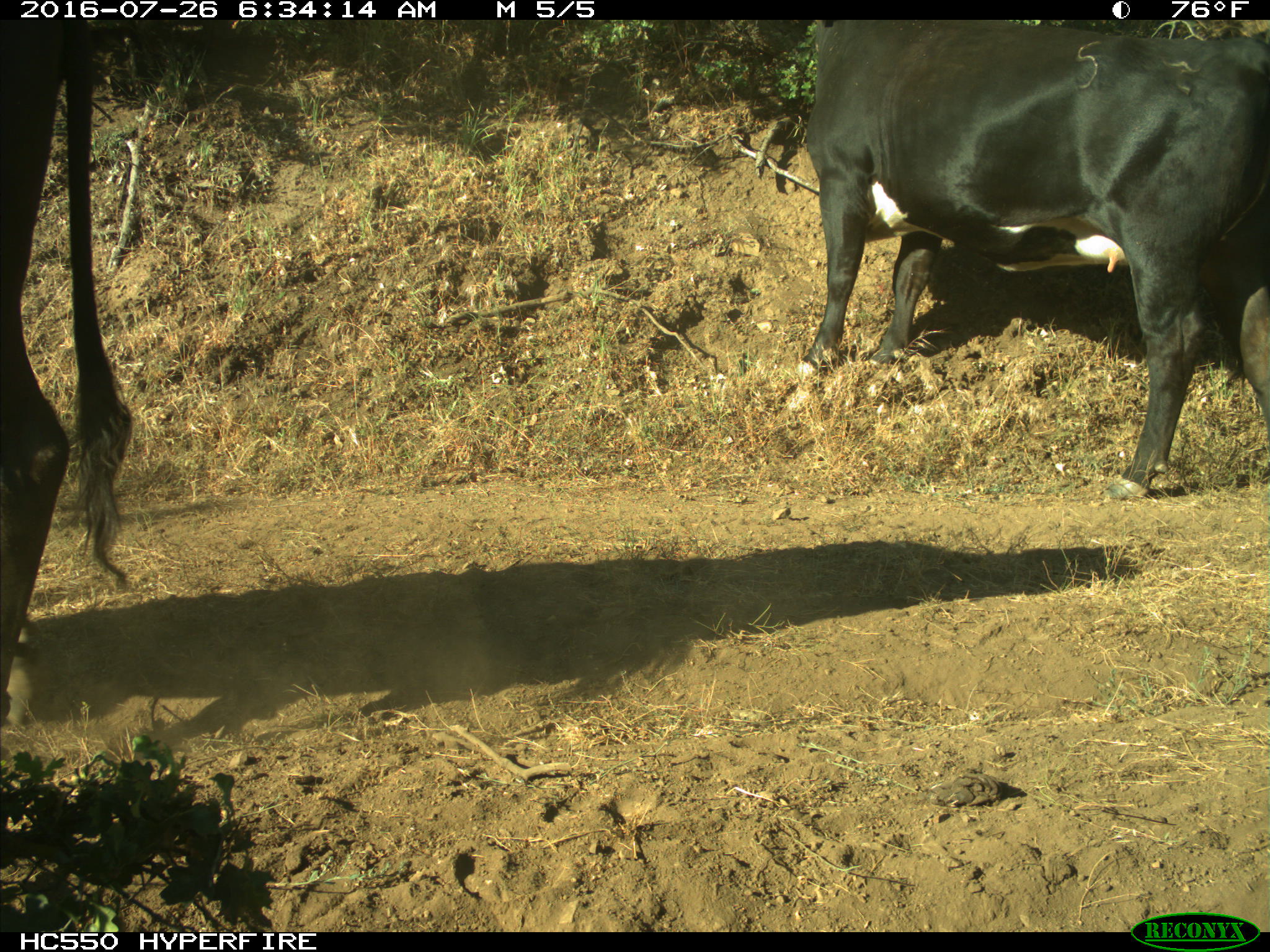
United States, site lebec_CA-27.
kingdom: Animalia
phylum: Chordata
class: Mammalia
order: Artiodactyla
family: Bovidae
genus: Bos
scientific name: Bos taurus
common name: domestic cow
Bos taurus (domestic cow).